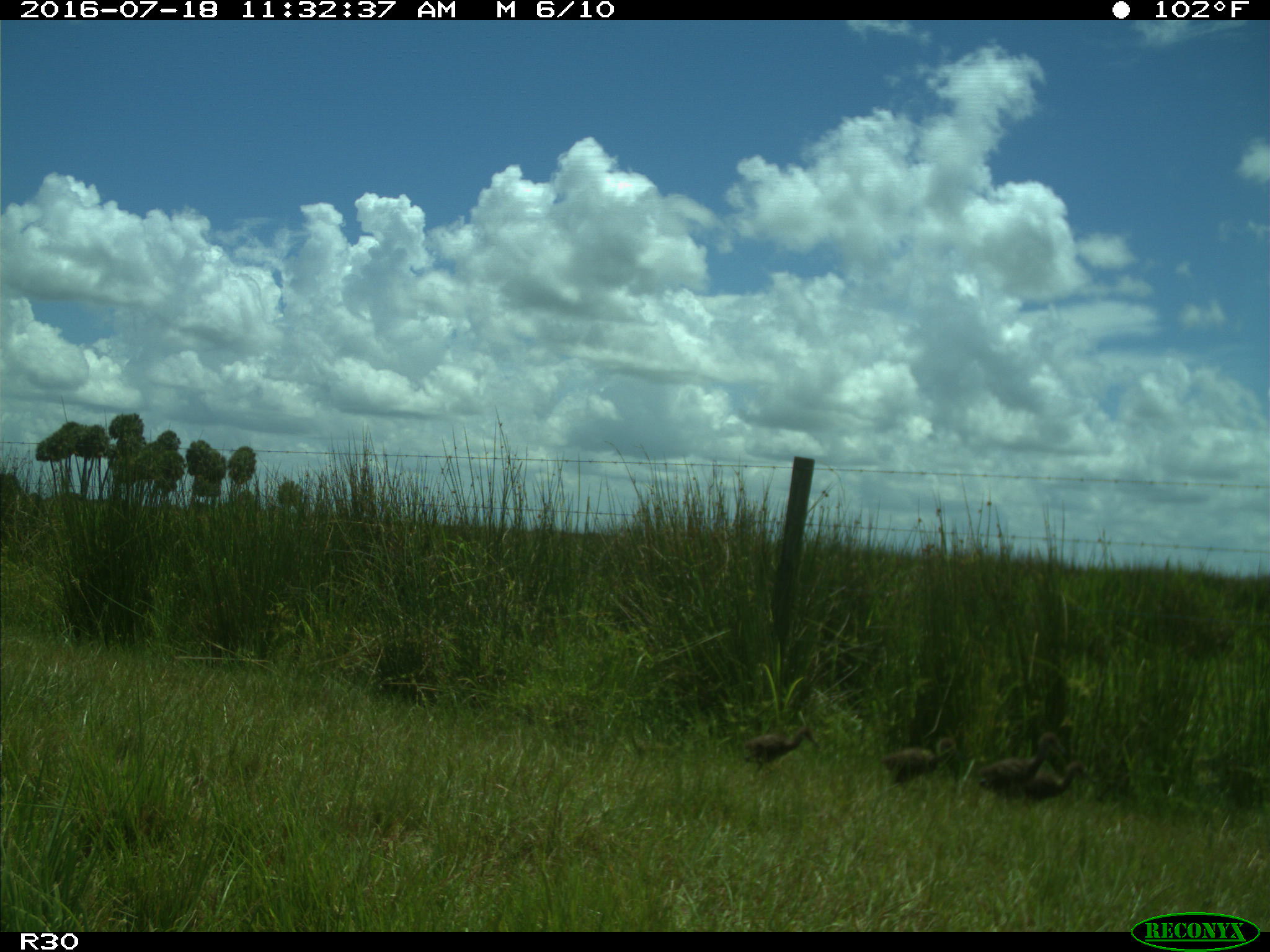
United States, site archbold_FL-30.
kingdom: Animalia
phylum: Chordata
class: Aves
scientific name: Aves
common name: birds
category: unidentified bird